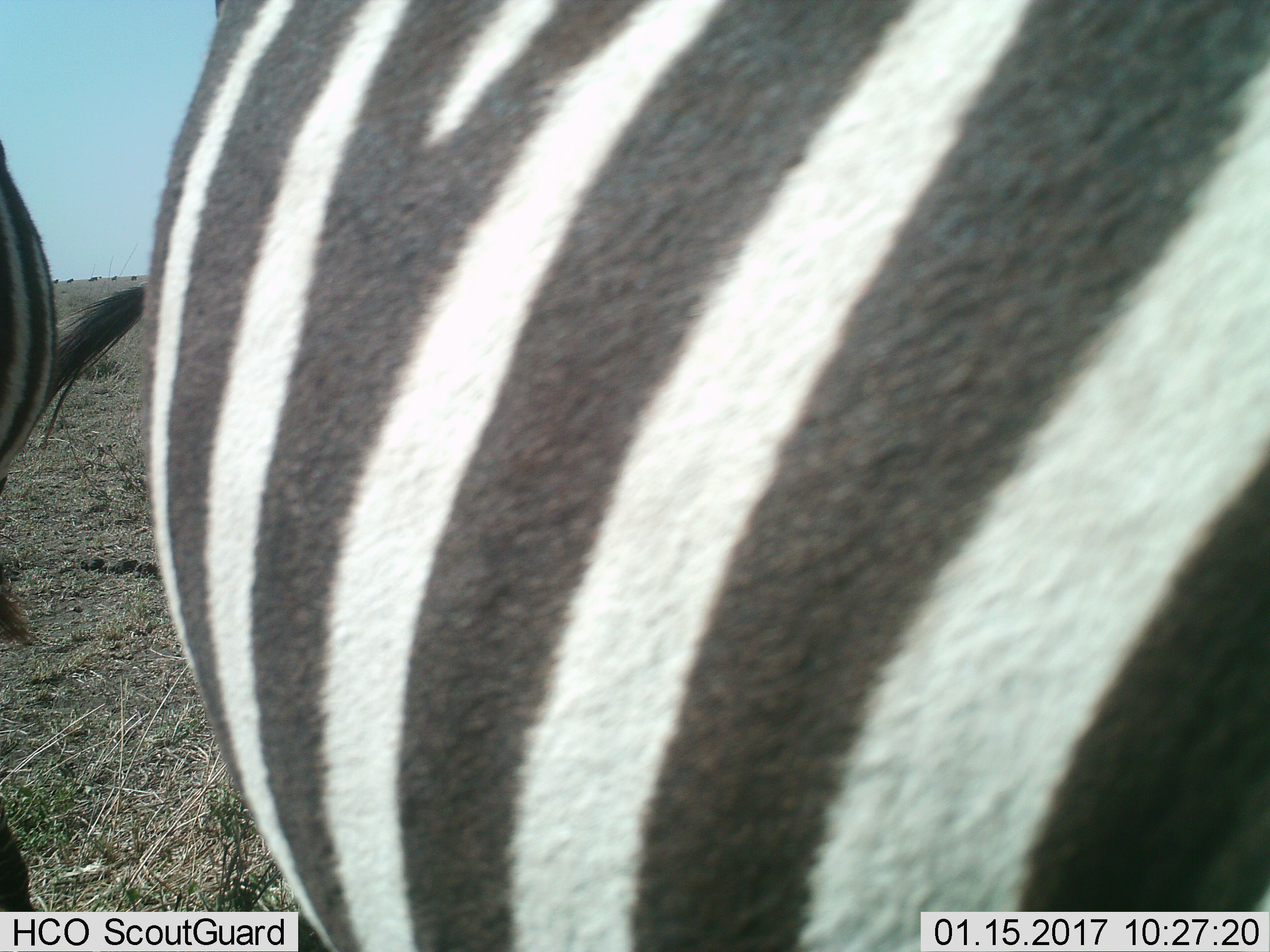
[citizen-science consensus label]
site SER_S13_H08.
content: unidentified animal